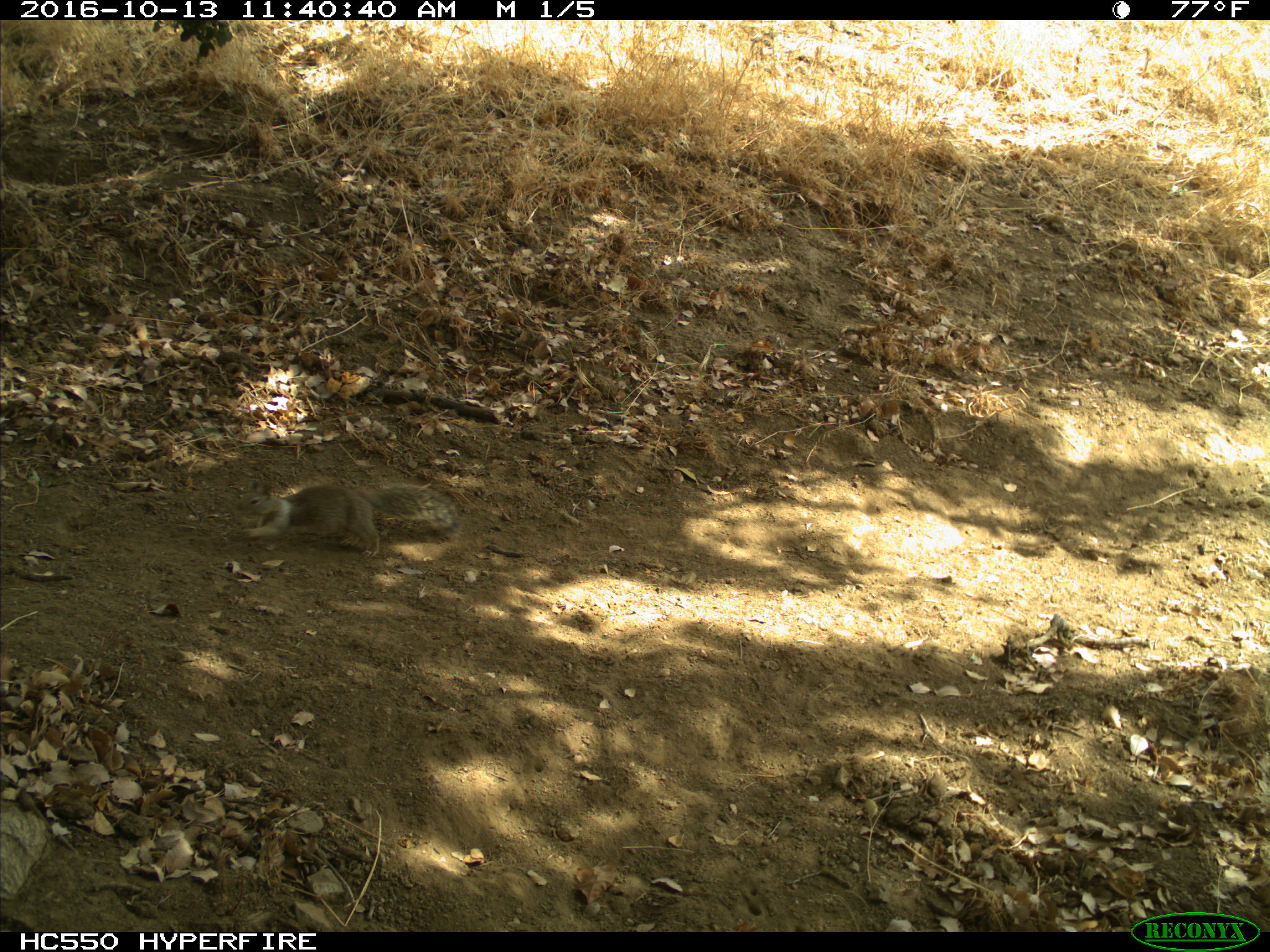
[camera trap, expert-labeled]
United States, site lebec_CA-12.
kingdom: Animalia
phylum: Chordata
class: Mammalia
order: Rodentia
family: Sciuridae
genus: Otospermophilus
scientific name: Otospermophilus beecheyi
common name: california ground squirrel